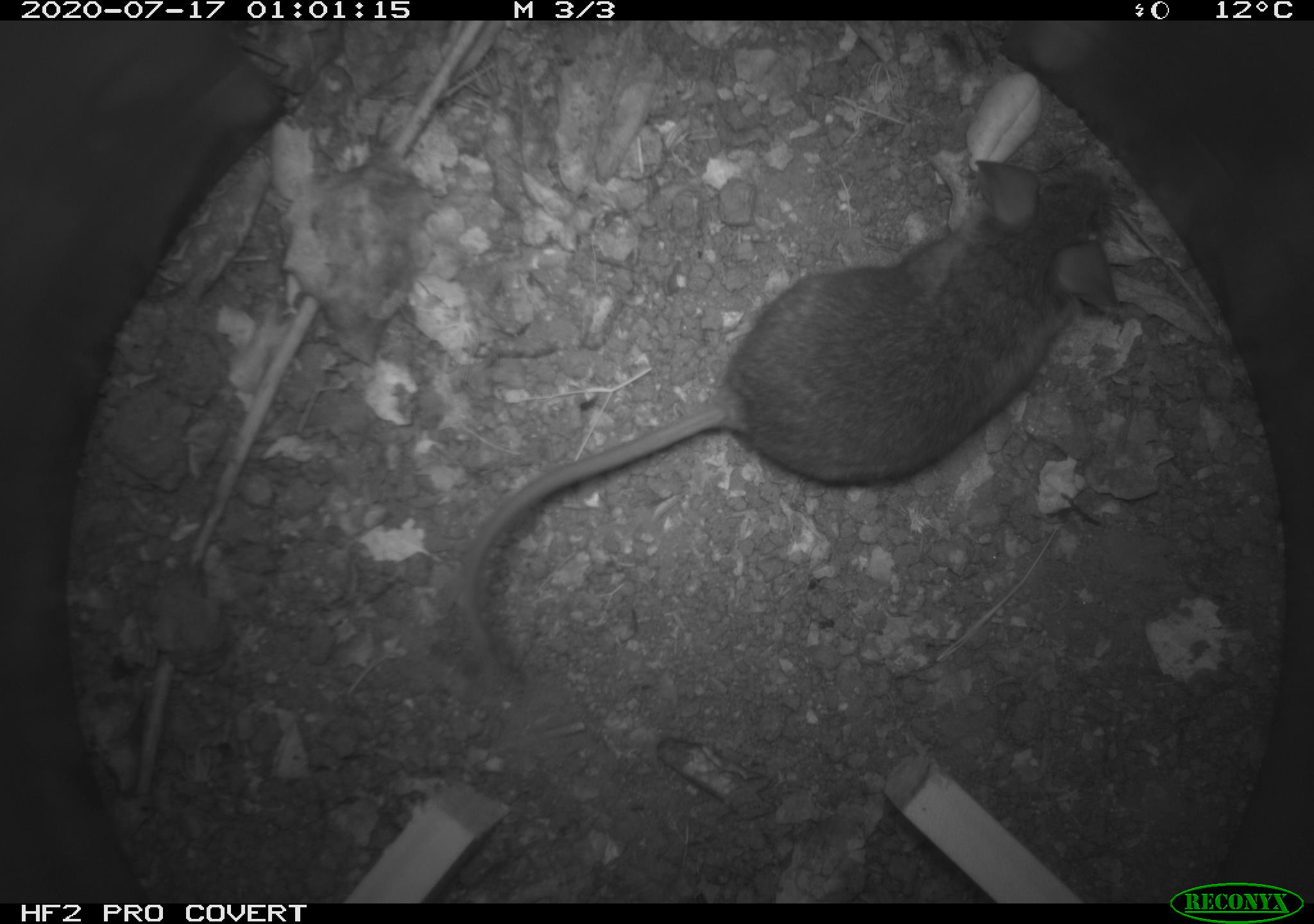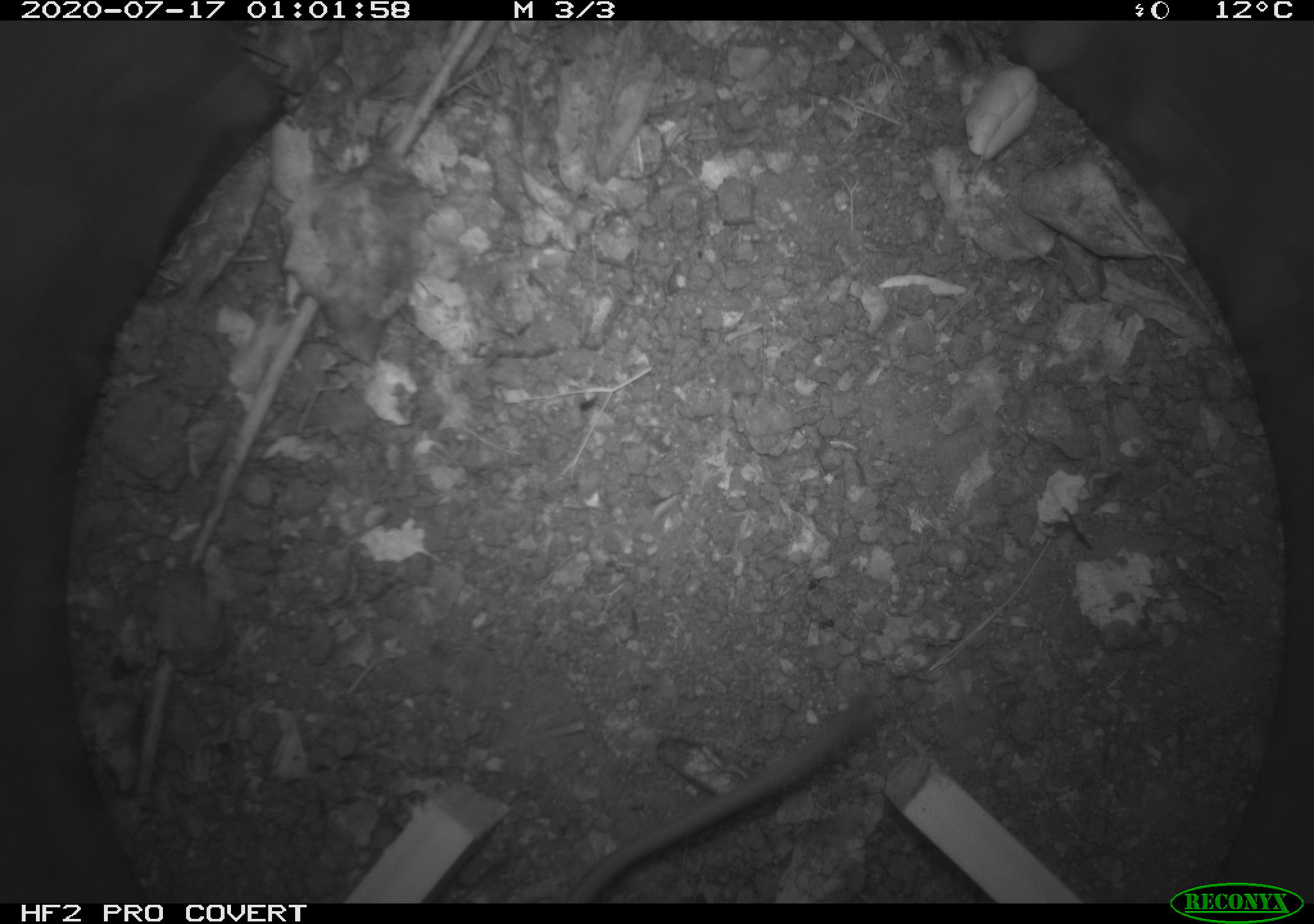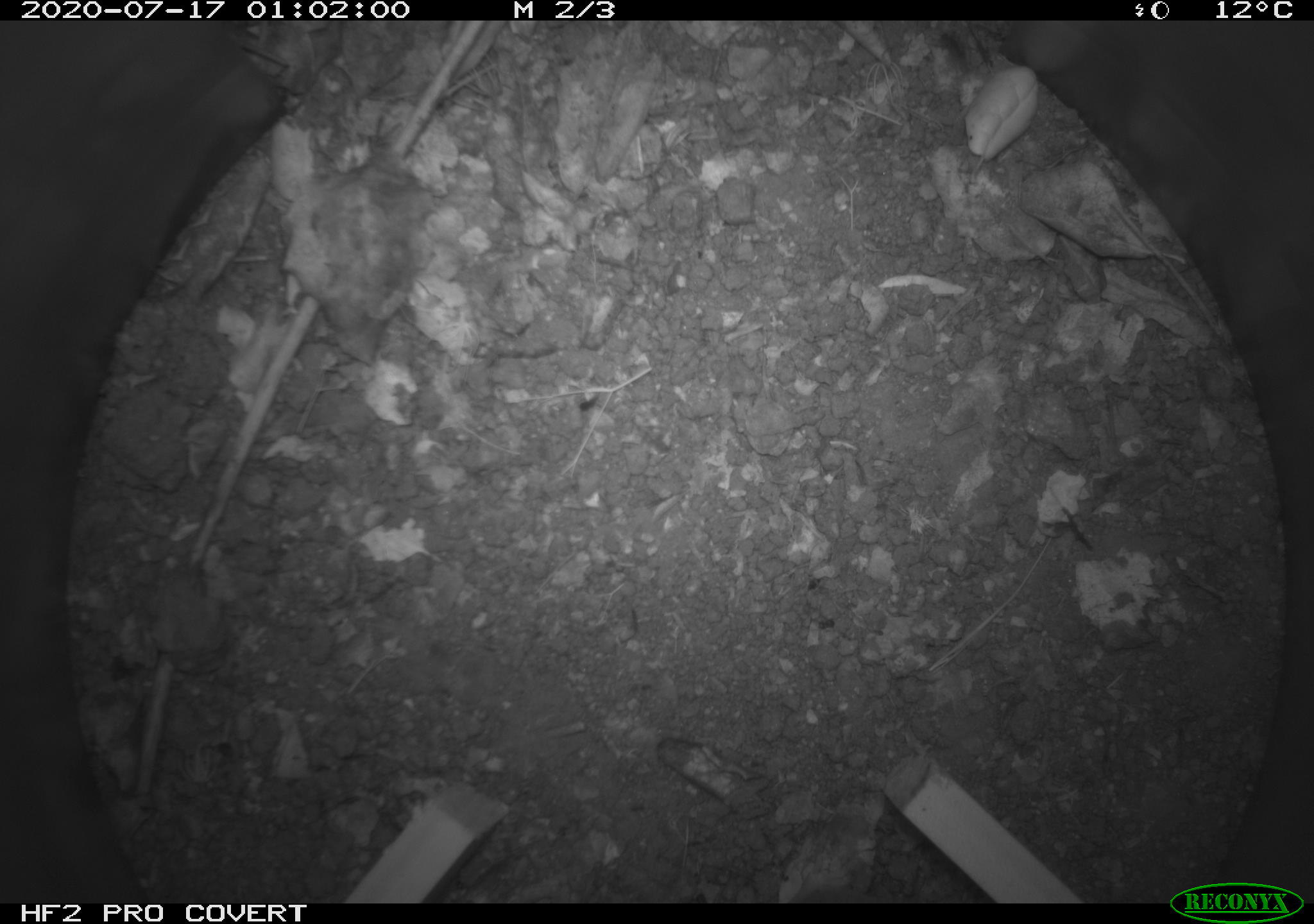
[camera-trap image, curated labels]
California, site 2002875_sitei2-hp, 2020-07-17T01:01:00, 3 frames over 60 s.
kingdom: Animalia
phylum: Chordata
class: Mammalia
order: Rodentia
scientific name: Rodentia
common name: rodent